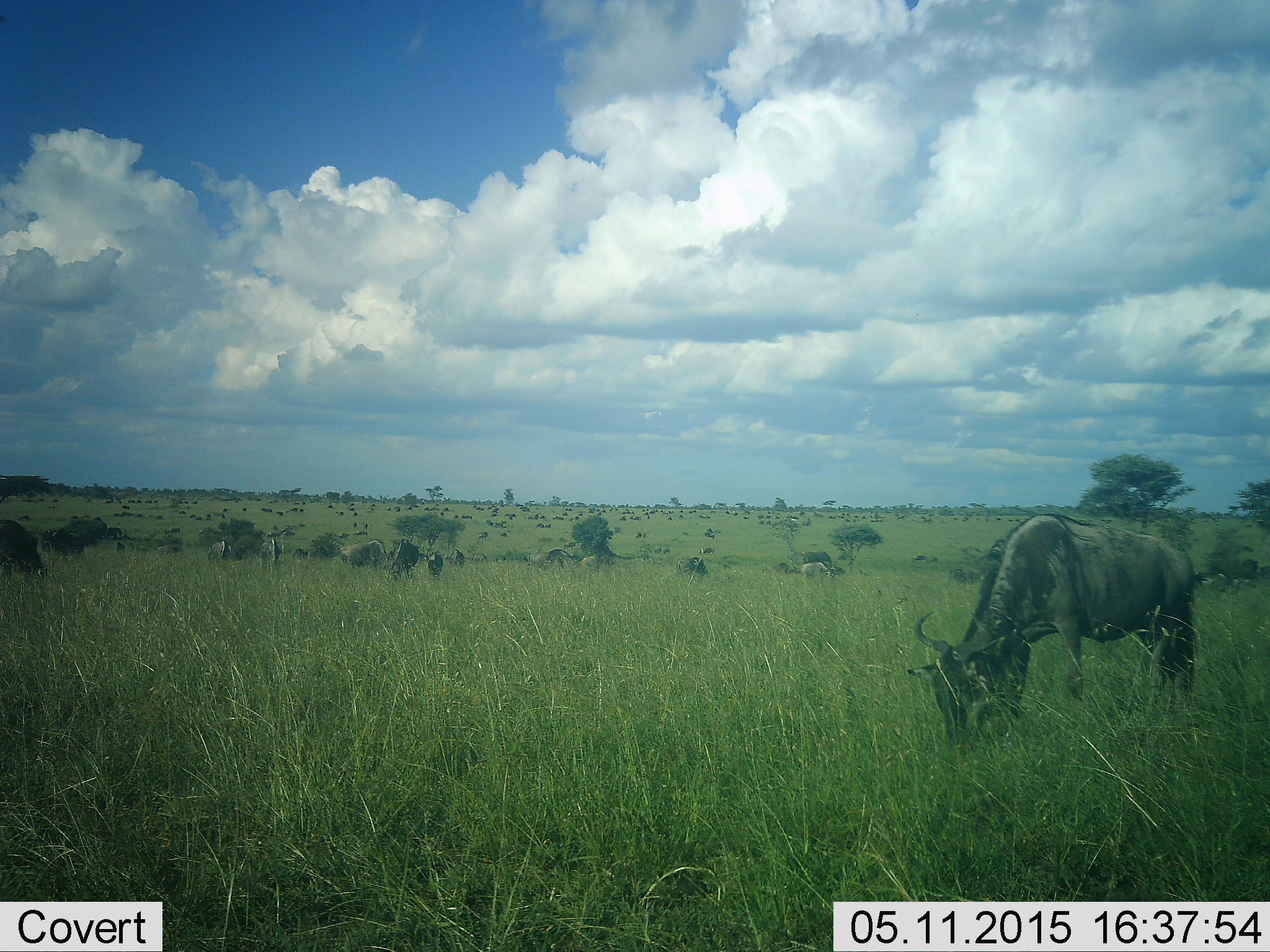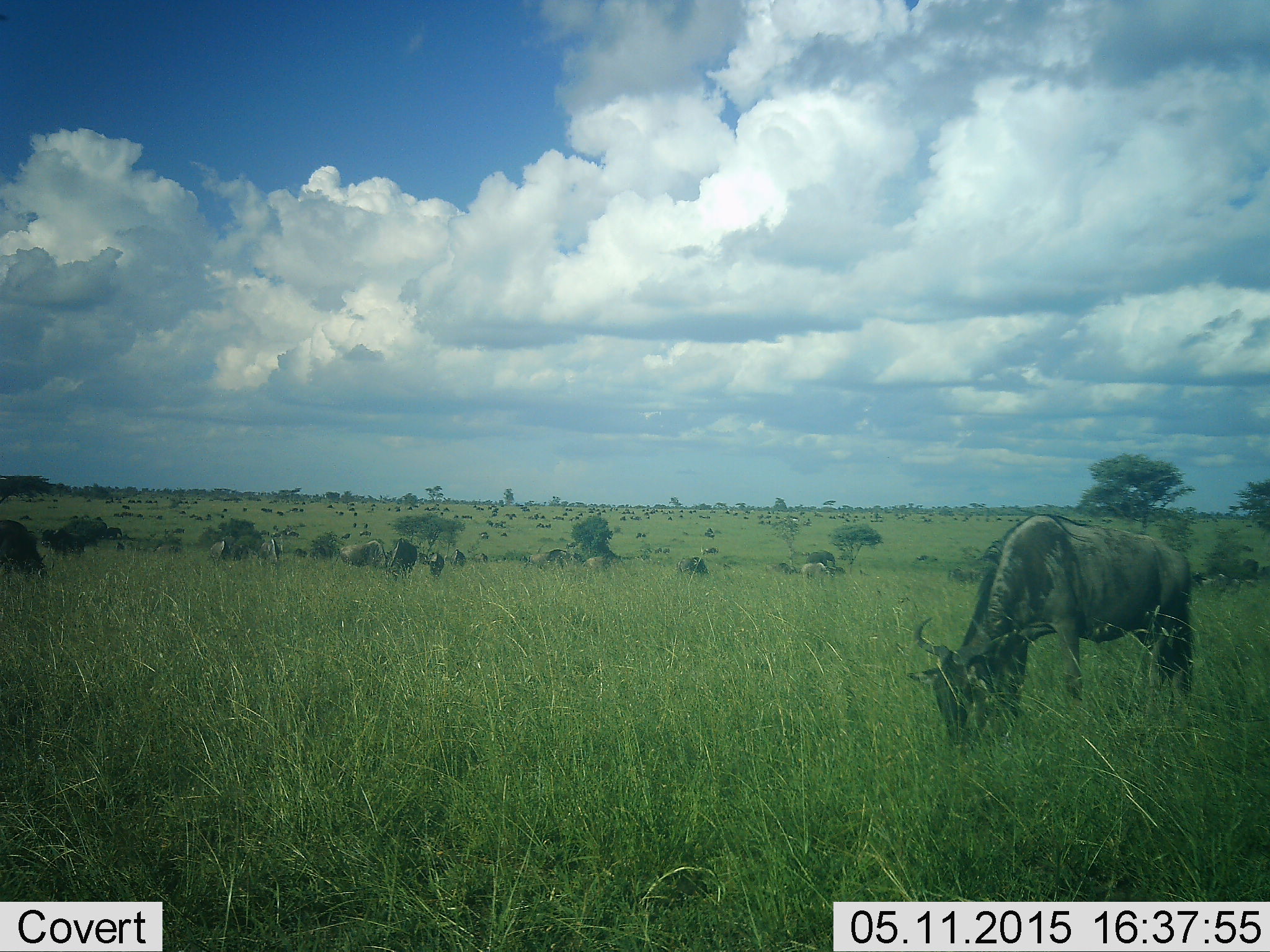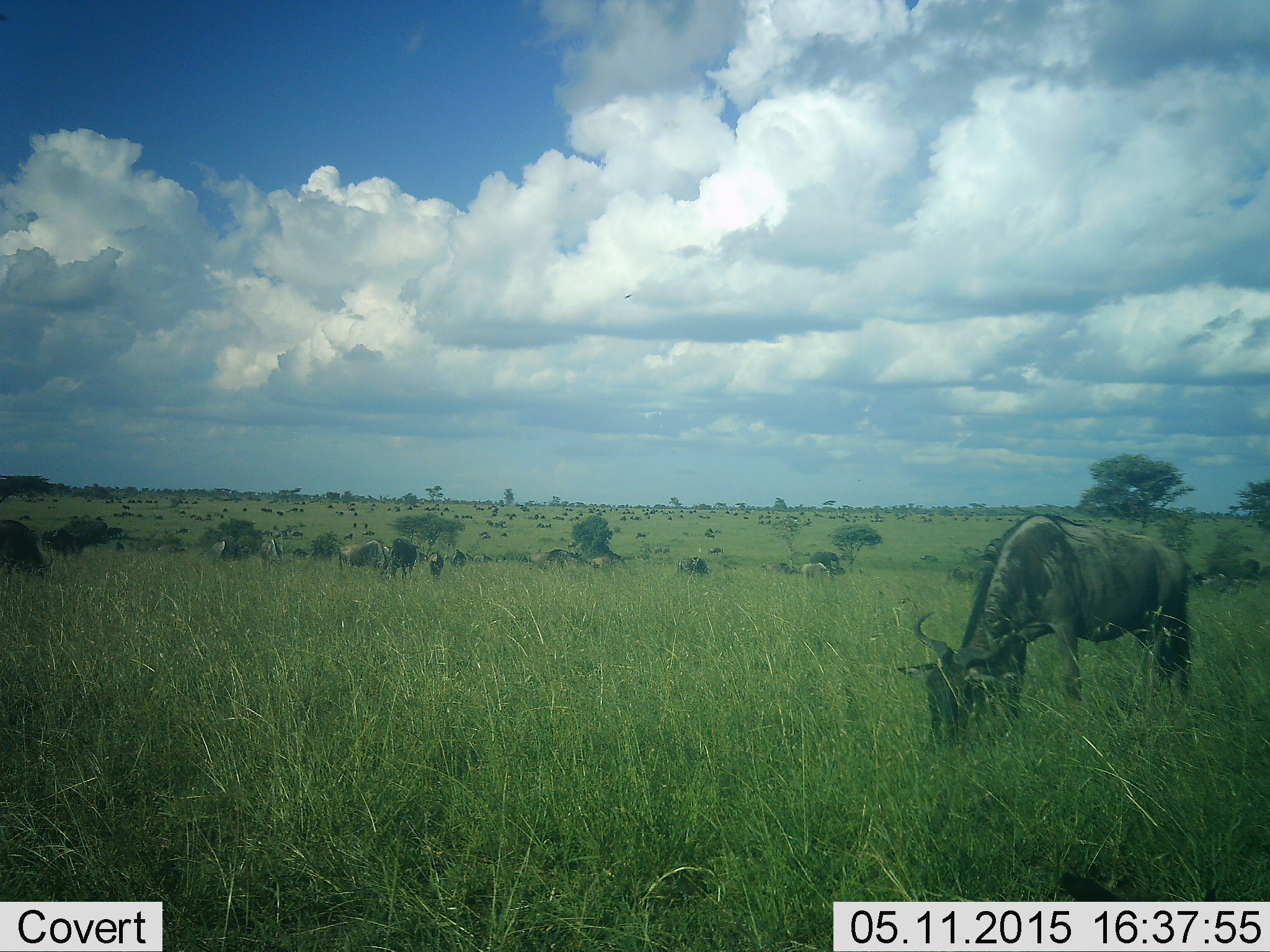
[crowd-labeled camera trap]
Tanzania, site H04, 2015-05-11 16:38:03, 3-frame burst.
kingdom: Animalia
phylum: Chordata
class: Mammalia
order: Artiodactyla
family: Bovidae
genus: Connochaetes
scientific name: Connochaetes taurinus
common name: blue wildebeest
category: wildebeest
Wildebeest (blue wildebeest) (Connochaetes taurinus), count 51+. Behavior (volunteer vote fractions): standing 18%, resting 9%, moving 36%, interacting 9%. Young present (vote fraction): 9%. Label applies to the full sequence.